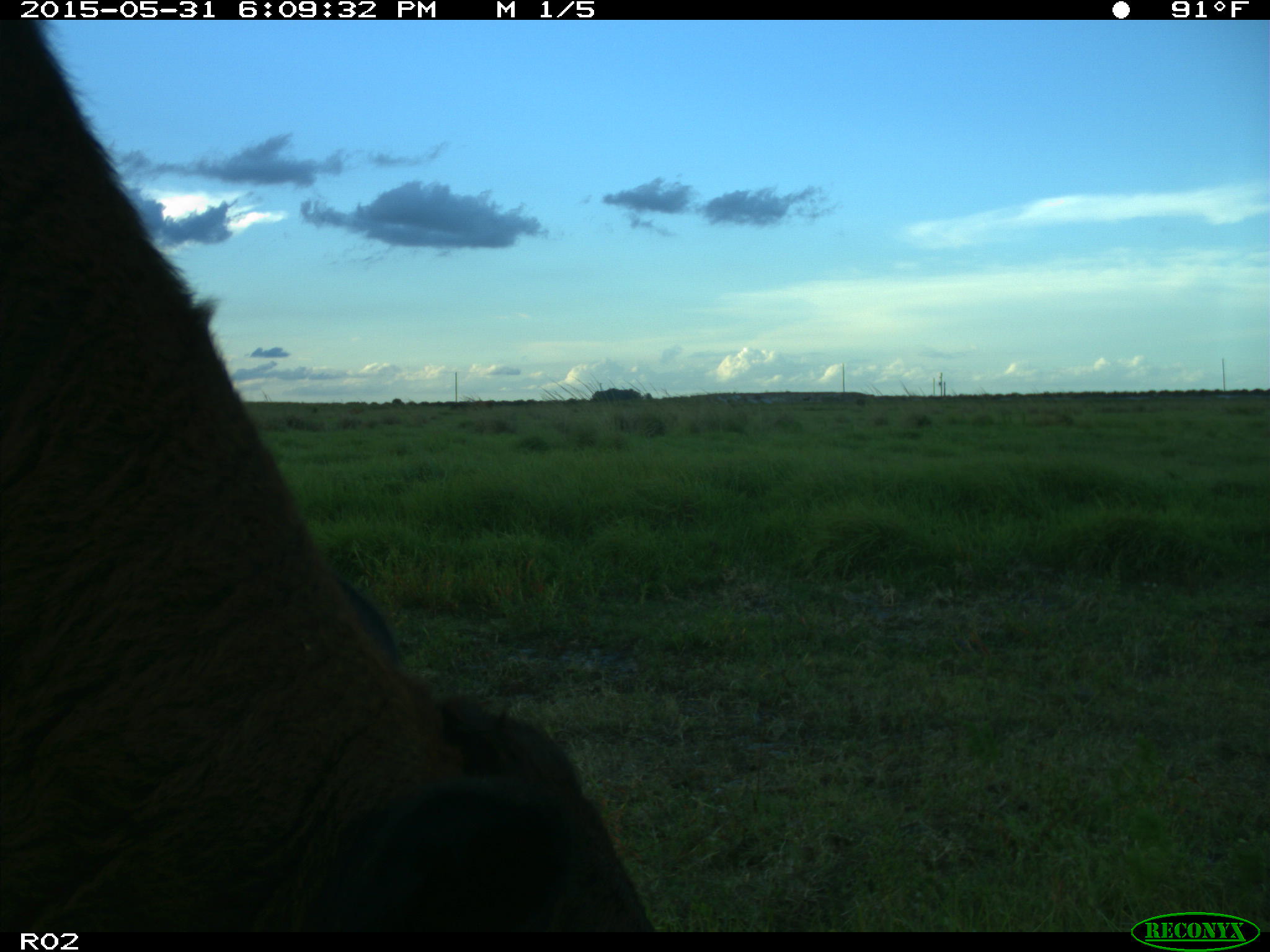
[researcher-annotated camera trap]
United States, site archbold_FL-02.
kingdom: Animalia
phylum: Chordata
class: Mammalia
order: Artiodactyla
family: Bovidae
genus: Bos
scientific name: Bos taurus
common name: domestic cow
Bos taurus (domestic cow).